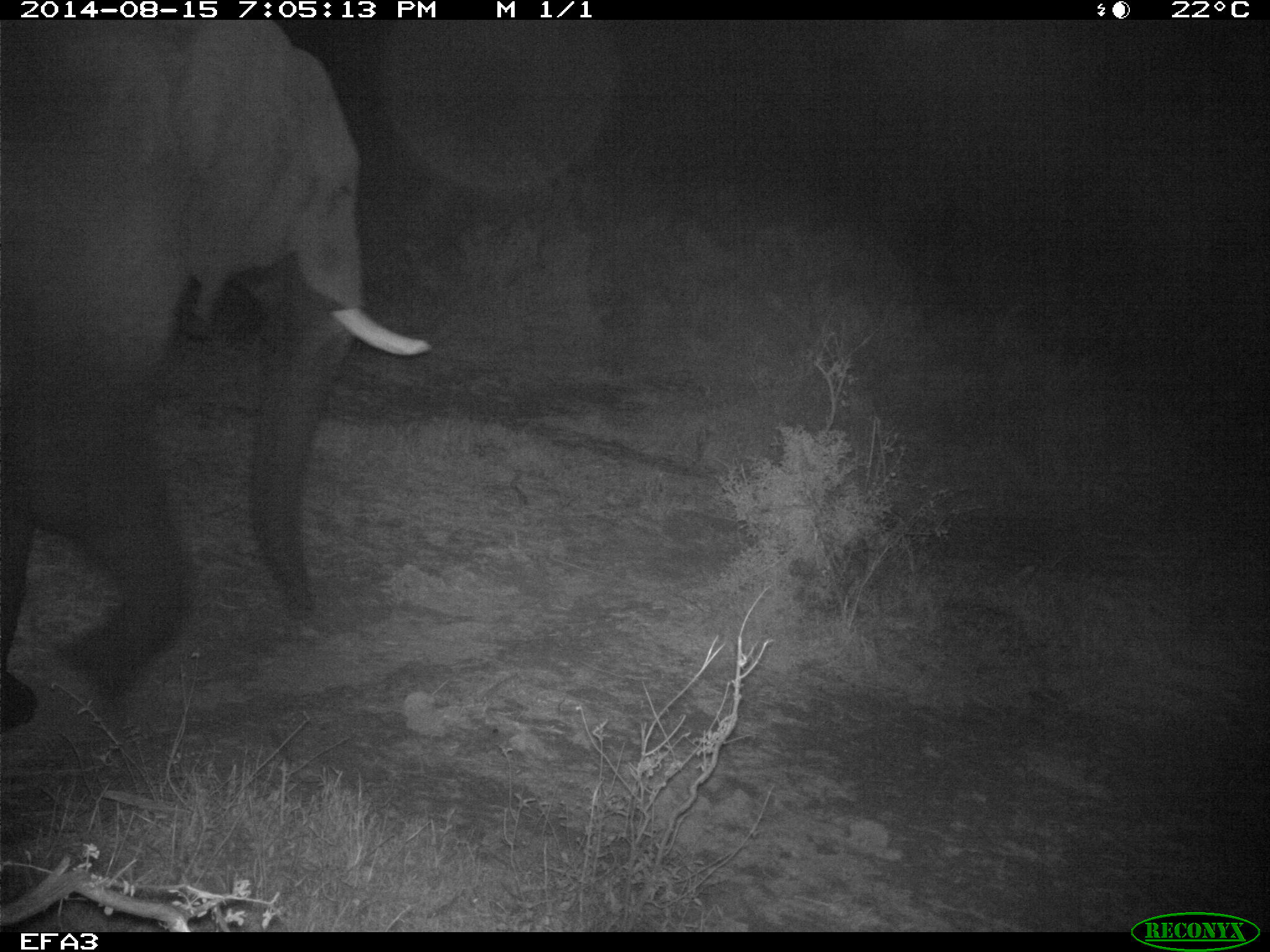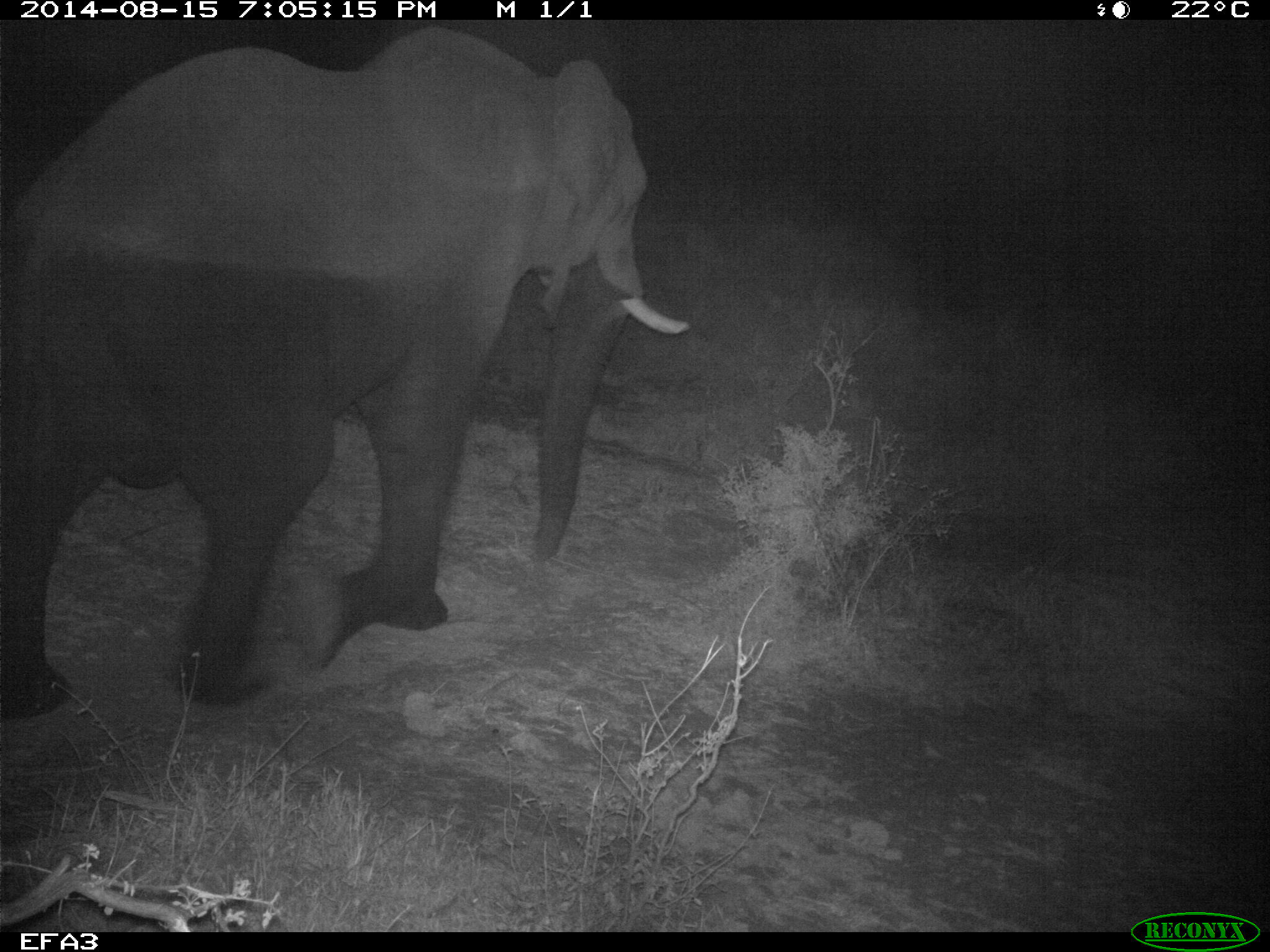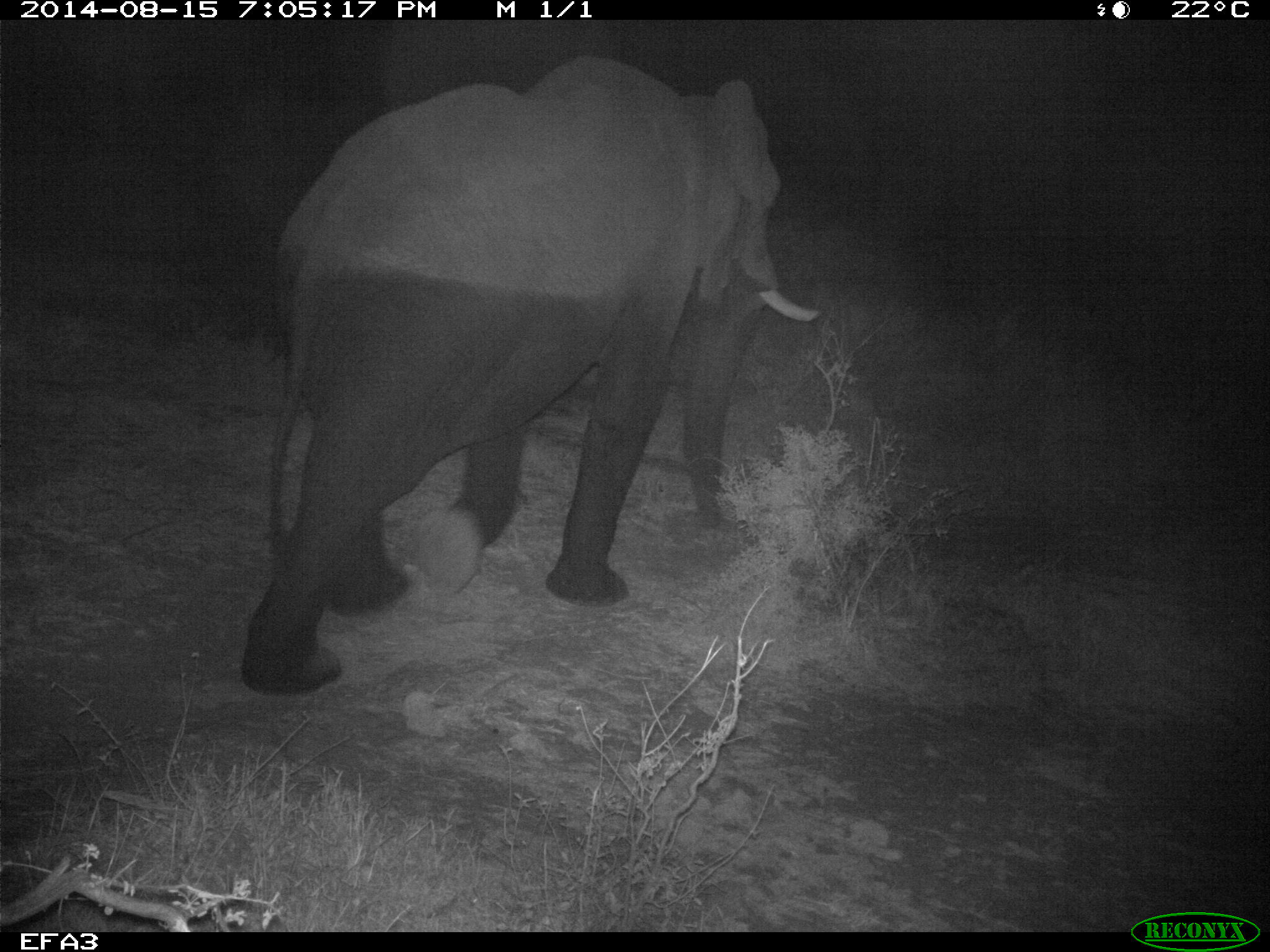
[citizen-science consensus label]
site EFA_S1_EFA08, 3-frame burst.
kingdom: Animalia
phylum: Chordata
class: Mammalia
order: Proboscidea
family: Elephantidae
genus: Loxodonta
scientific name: Loxodonta africana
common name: african bush elephant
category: elephant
Elephant (african bush elephant) (Loxodonta africana), count 1. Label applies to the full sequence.